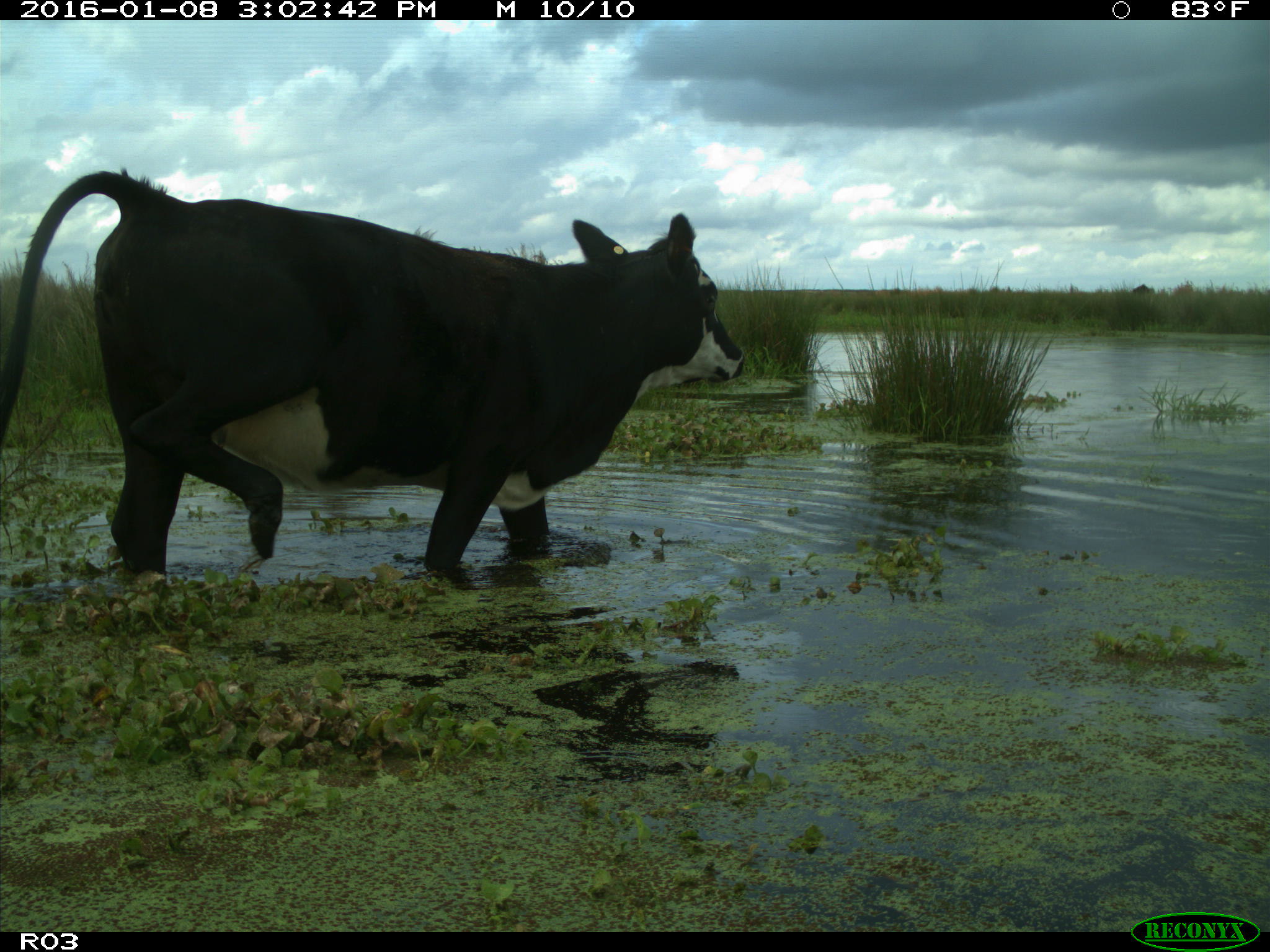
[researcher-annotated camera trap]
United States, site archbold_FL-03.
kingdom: Animalia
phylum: Chordata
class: Mammalia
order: Artiodactyla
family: Bovidae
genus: Bos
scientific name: Bos taurus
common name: domestic cow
Bos taurus (domestic cow).